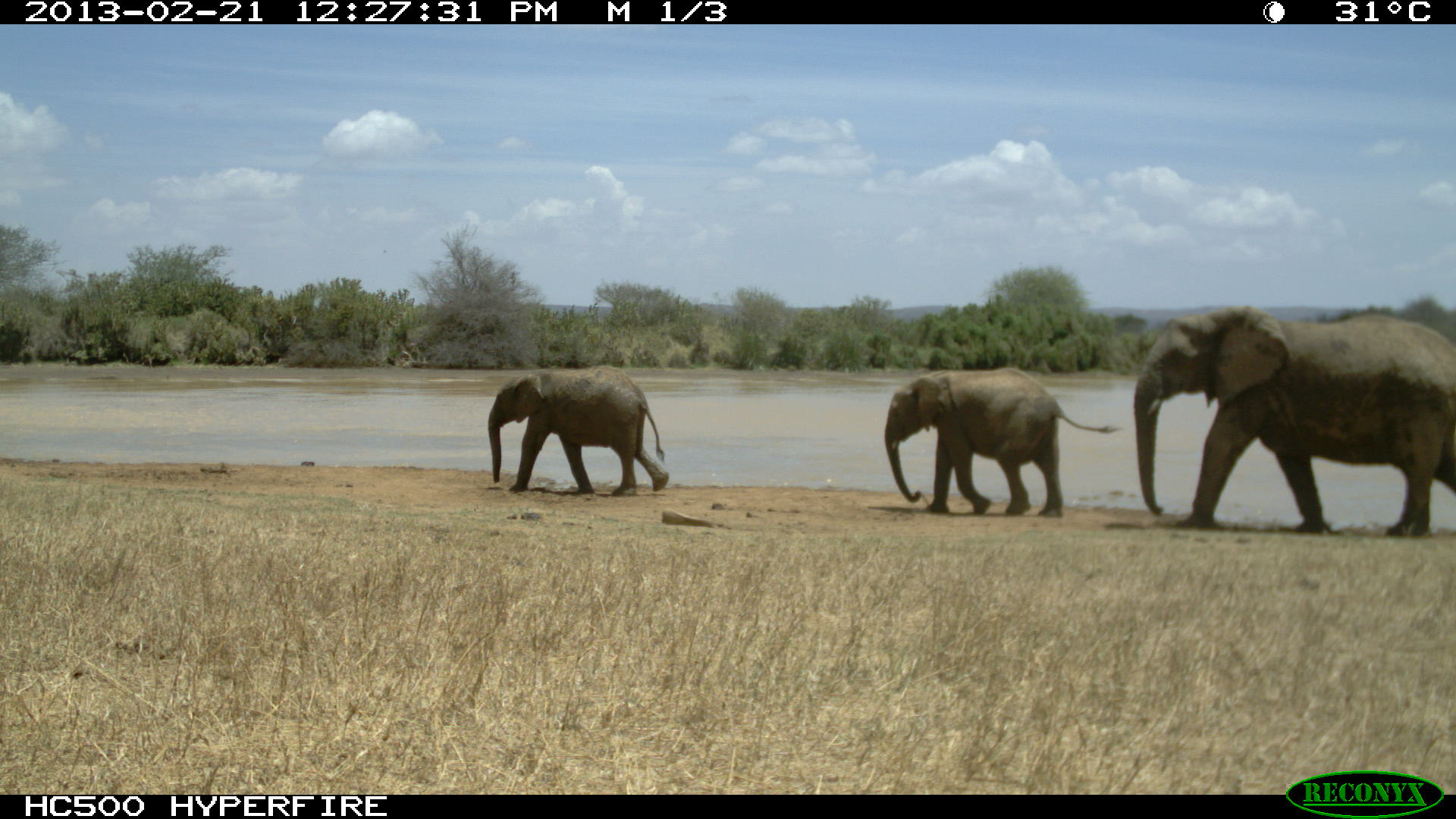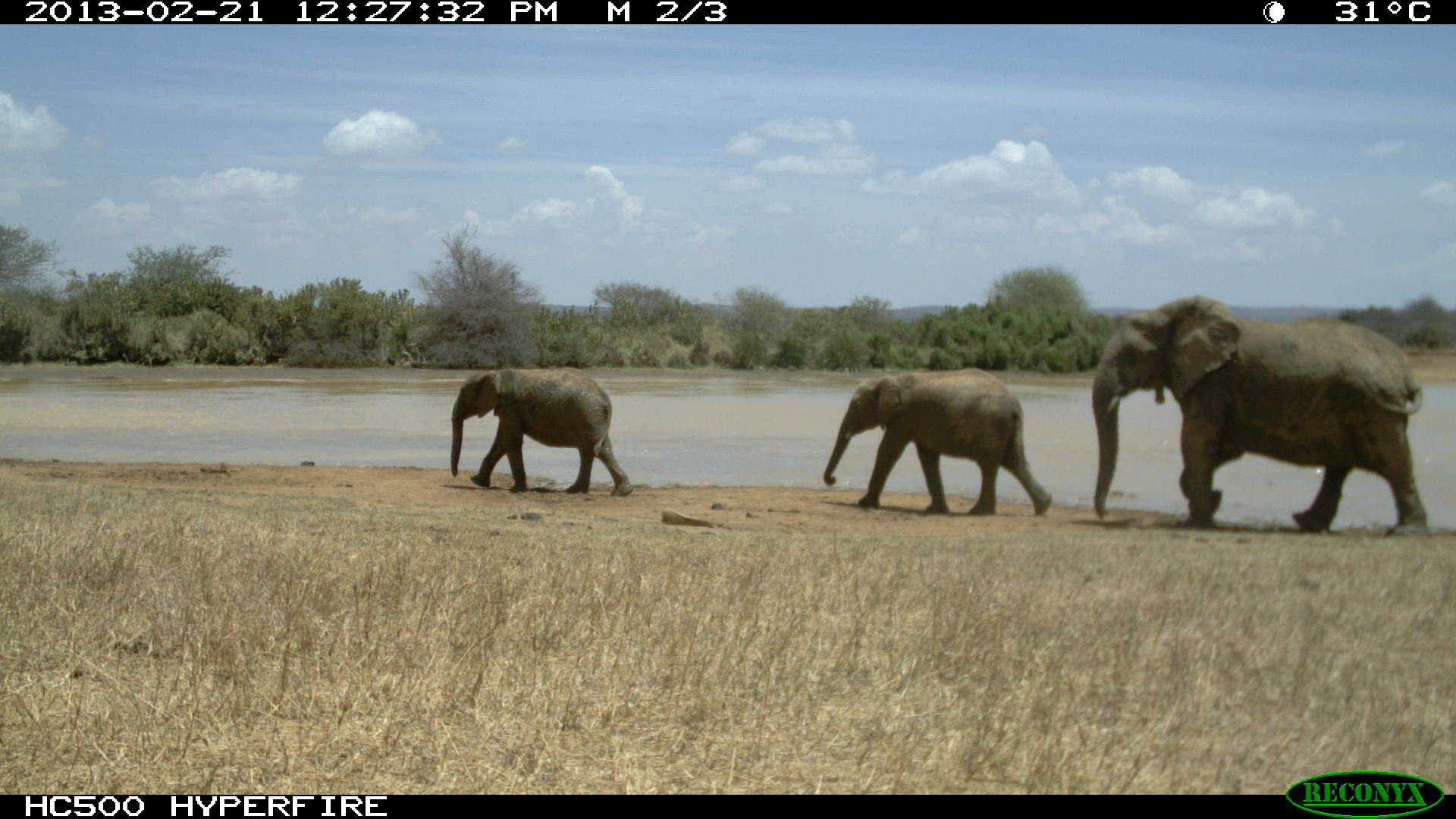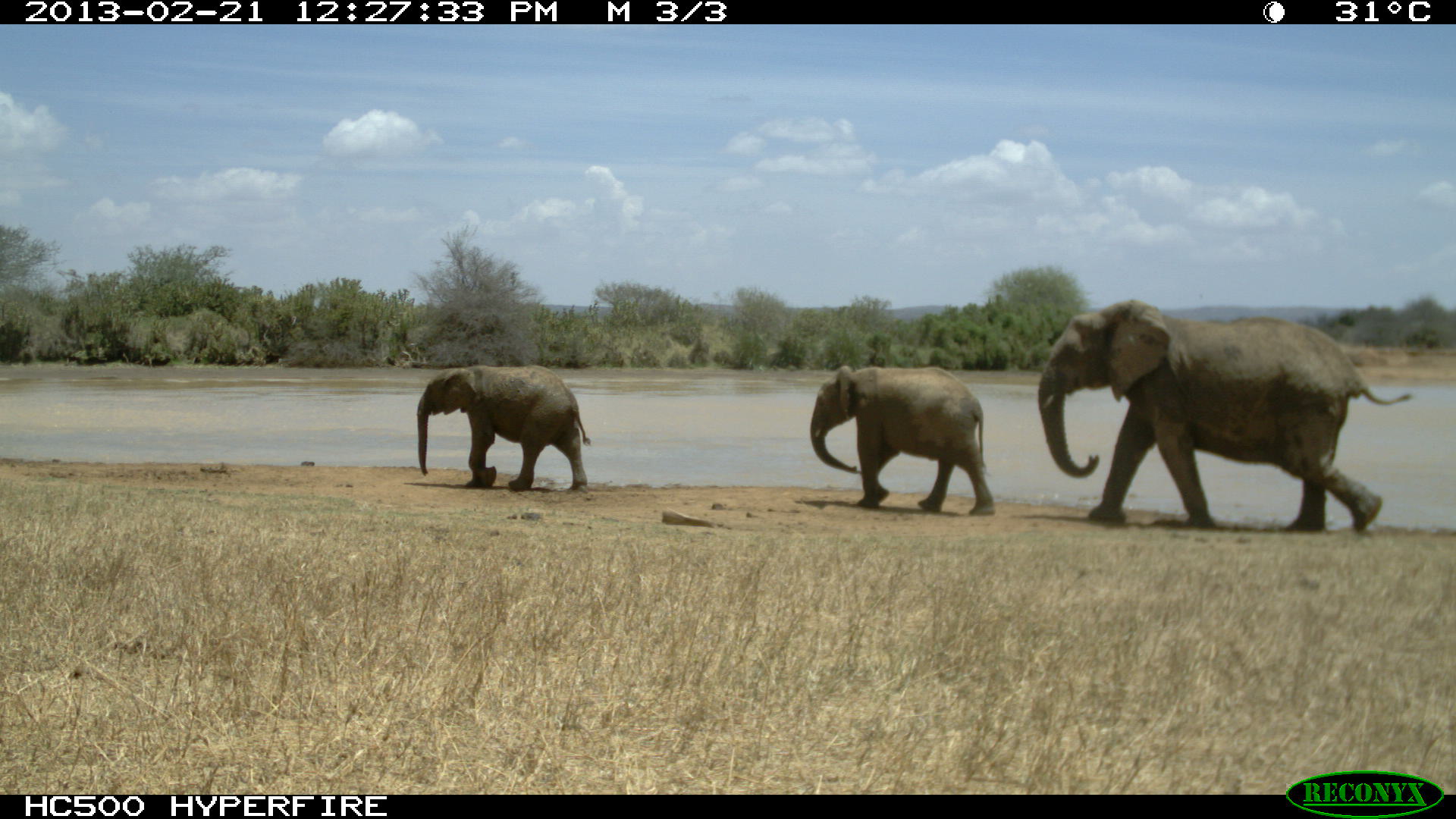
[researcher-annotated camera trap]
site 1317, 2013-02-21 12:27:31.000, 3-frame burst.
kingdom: Animalia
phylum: Chordata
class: Mammalia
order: Proboscidea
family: Elephantidae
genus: Loxodonta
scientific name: Loxodonta africana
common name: african bush elephant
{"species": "Loxodonta africana (african bush elephant)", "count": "3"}